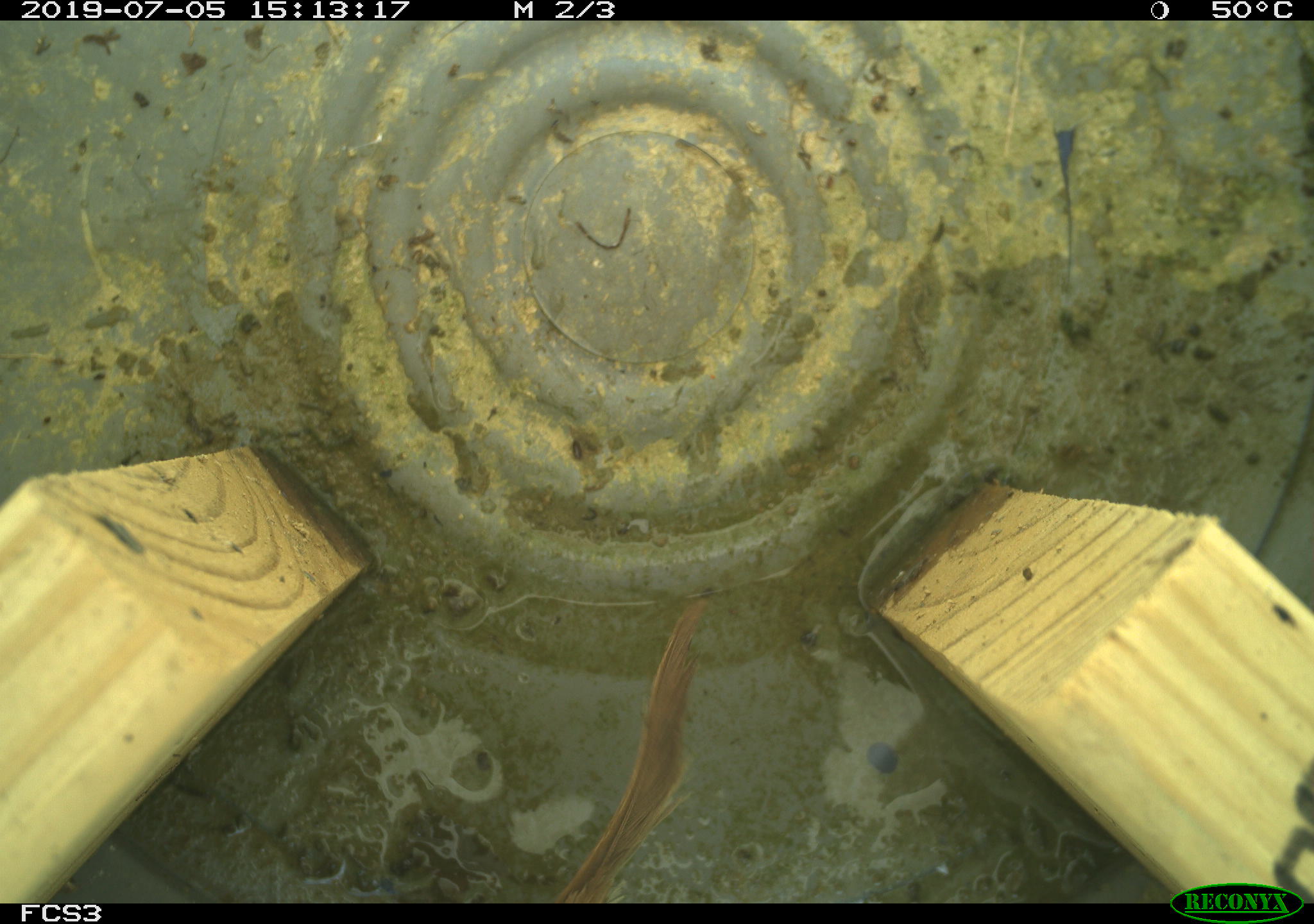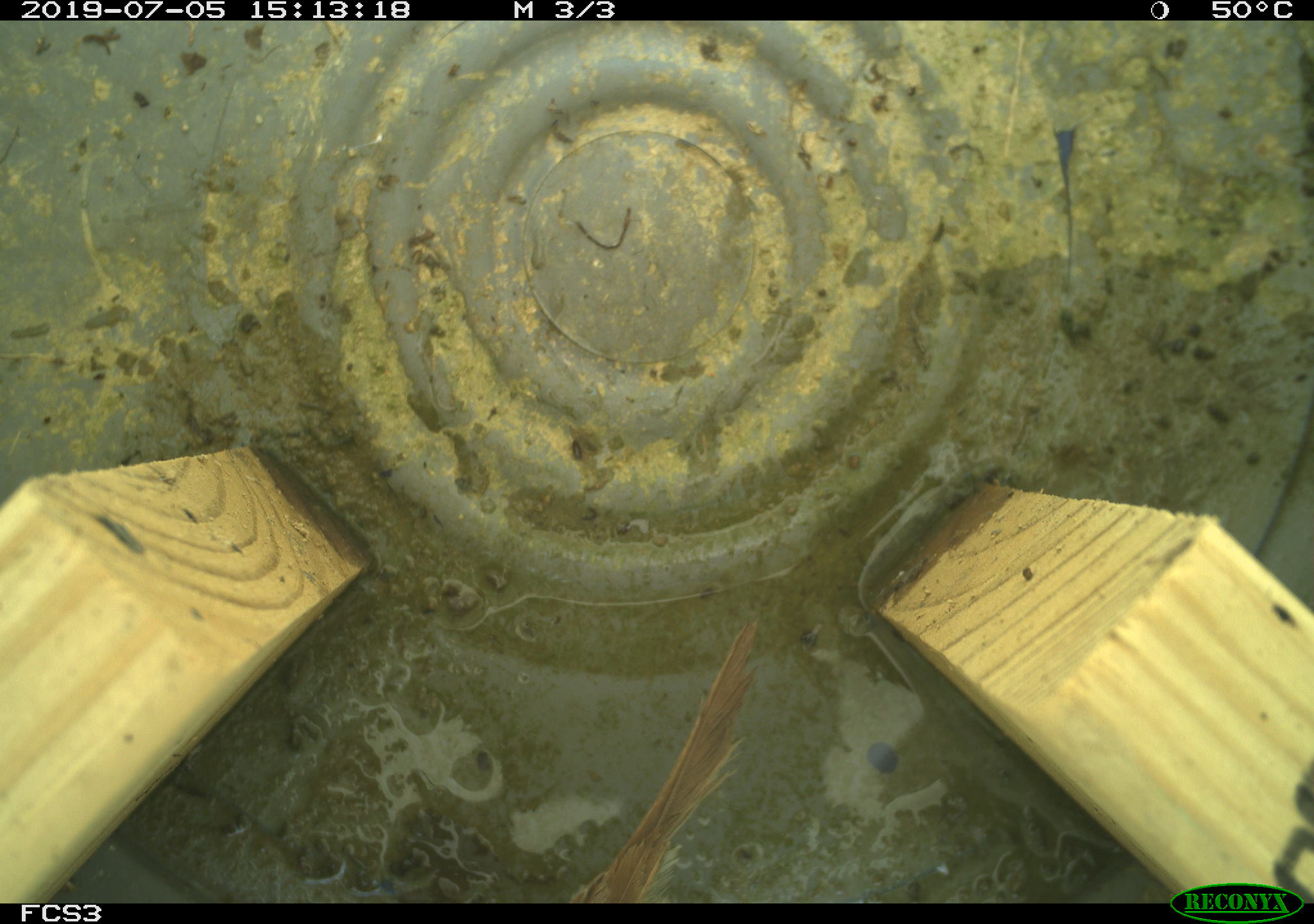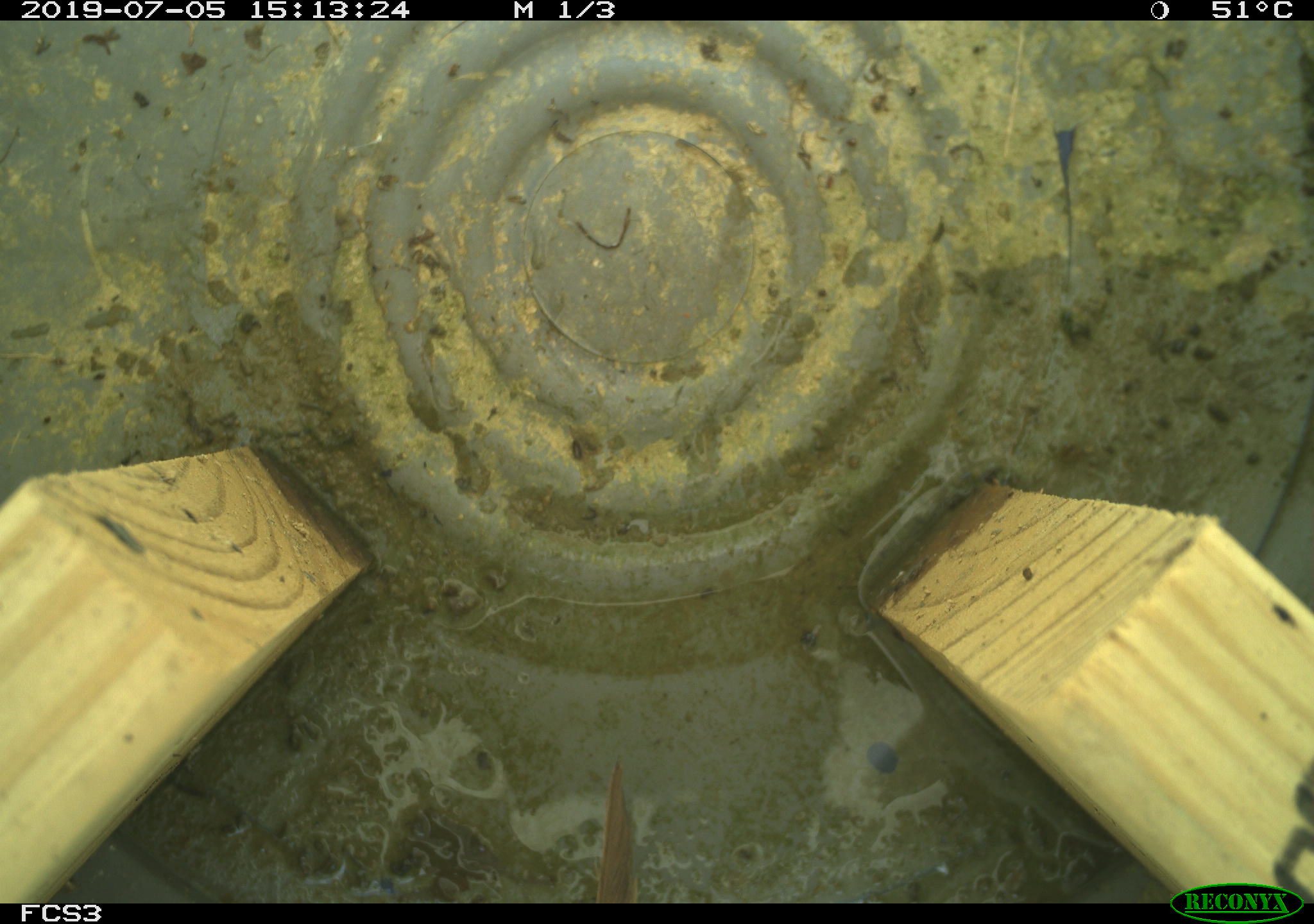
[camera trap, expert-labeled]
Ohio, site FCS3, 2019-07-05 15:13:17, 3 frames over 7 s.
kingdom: Animalia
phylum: Chordata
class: Aves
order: Passeriformes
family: Passerellidae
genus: Melospiza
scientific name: Melospiza melodia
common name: song sparrow